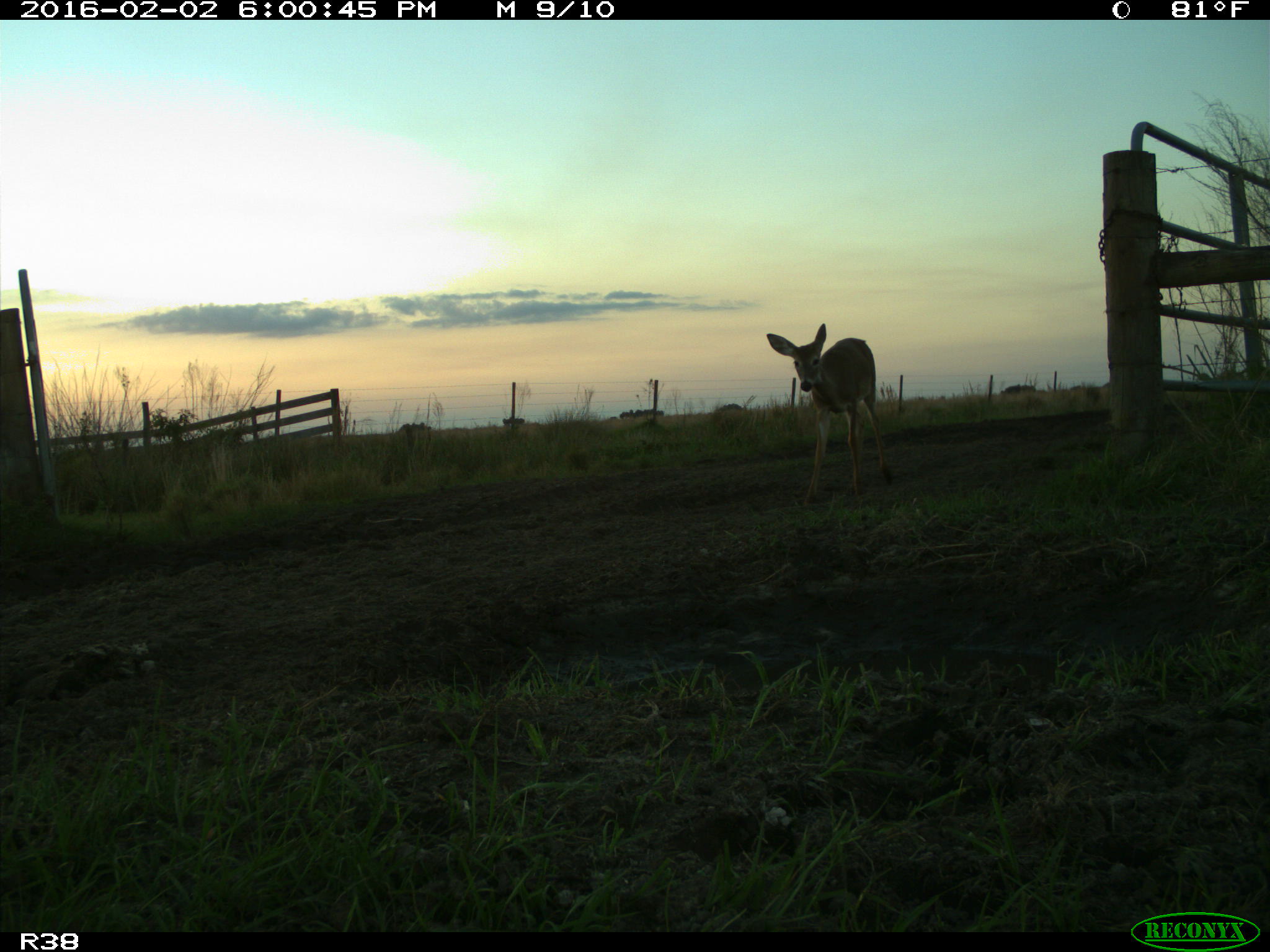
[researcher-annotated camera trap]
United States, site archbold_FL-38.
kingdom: Animalia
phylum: Chordata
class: Mammalia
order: Artiodactyla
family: Cervidae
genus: Odocoileus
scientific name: Odocoileus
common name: deer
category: unidentified deer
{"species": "unidentified deer (deer) (Odocoileus)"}